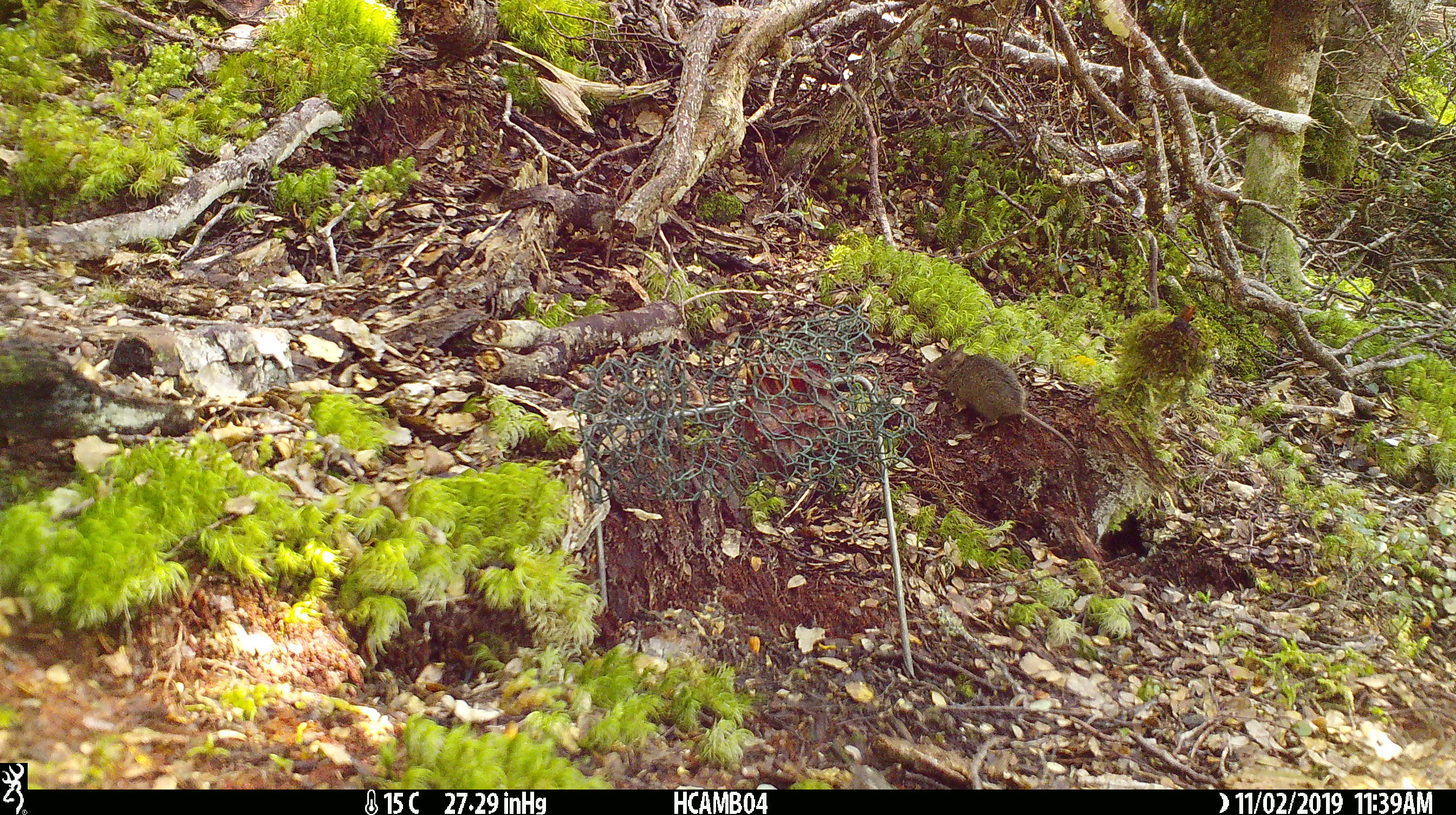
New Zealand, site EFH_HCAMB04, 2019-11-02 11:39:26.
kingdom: Animalia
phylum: Chordata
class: Mammalia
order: Rodentia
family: Muridae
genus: Mus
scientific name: Mus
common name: mouse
Mouse (Mus).